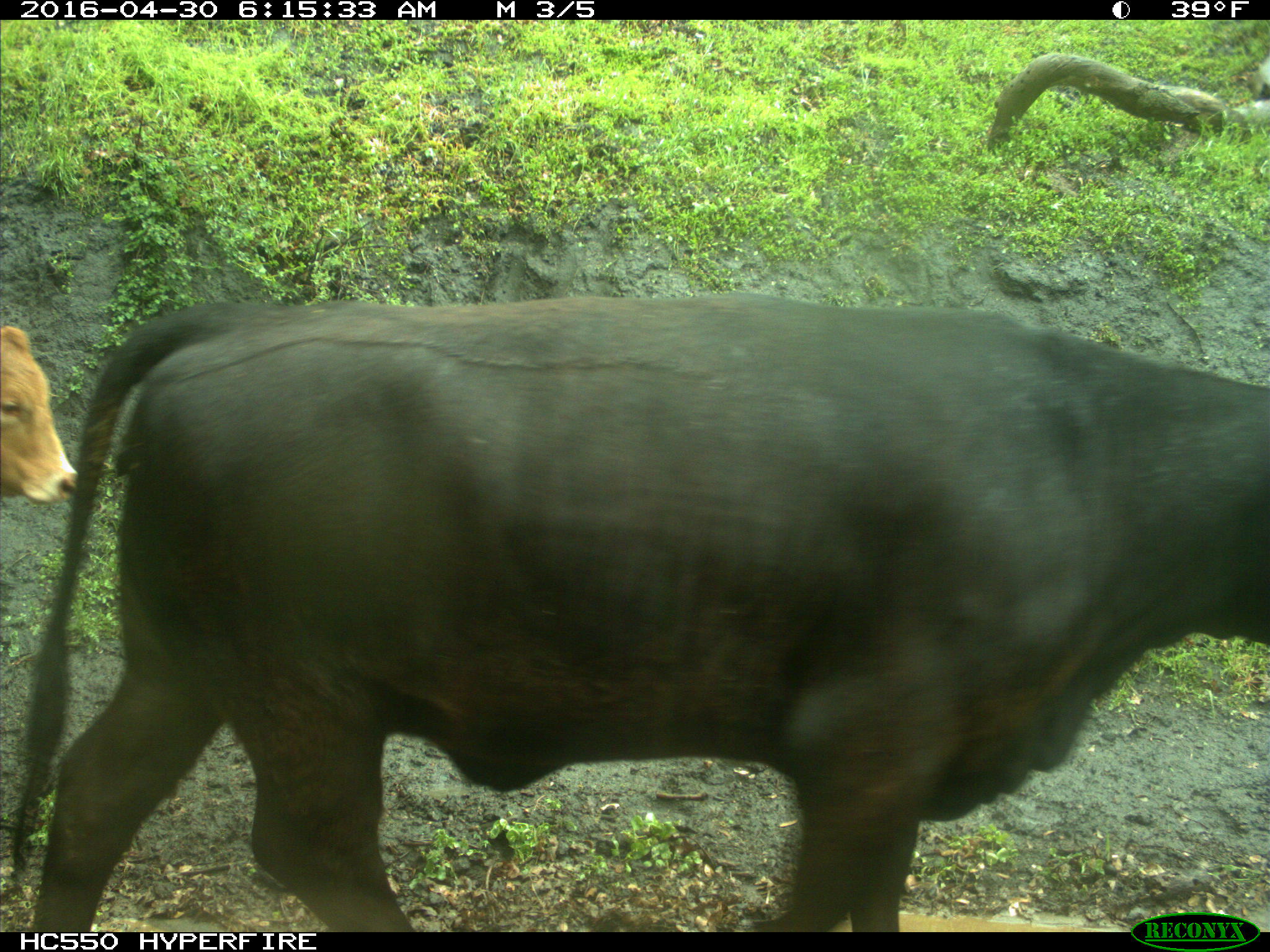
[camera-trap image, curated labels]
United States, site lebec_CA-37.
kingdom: Animalia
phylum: Chordata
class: Mammalia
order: Artiodactyla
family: Bovidae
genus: Bos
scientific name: Bos taurus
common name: domestic cow